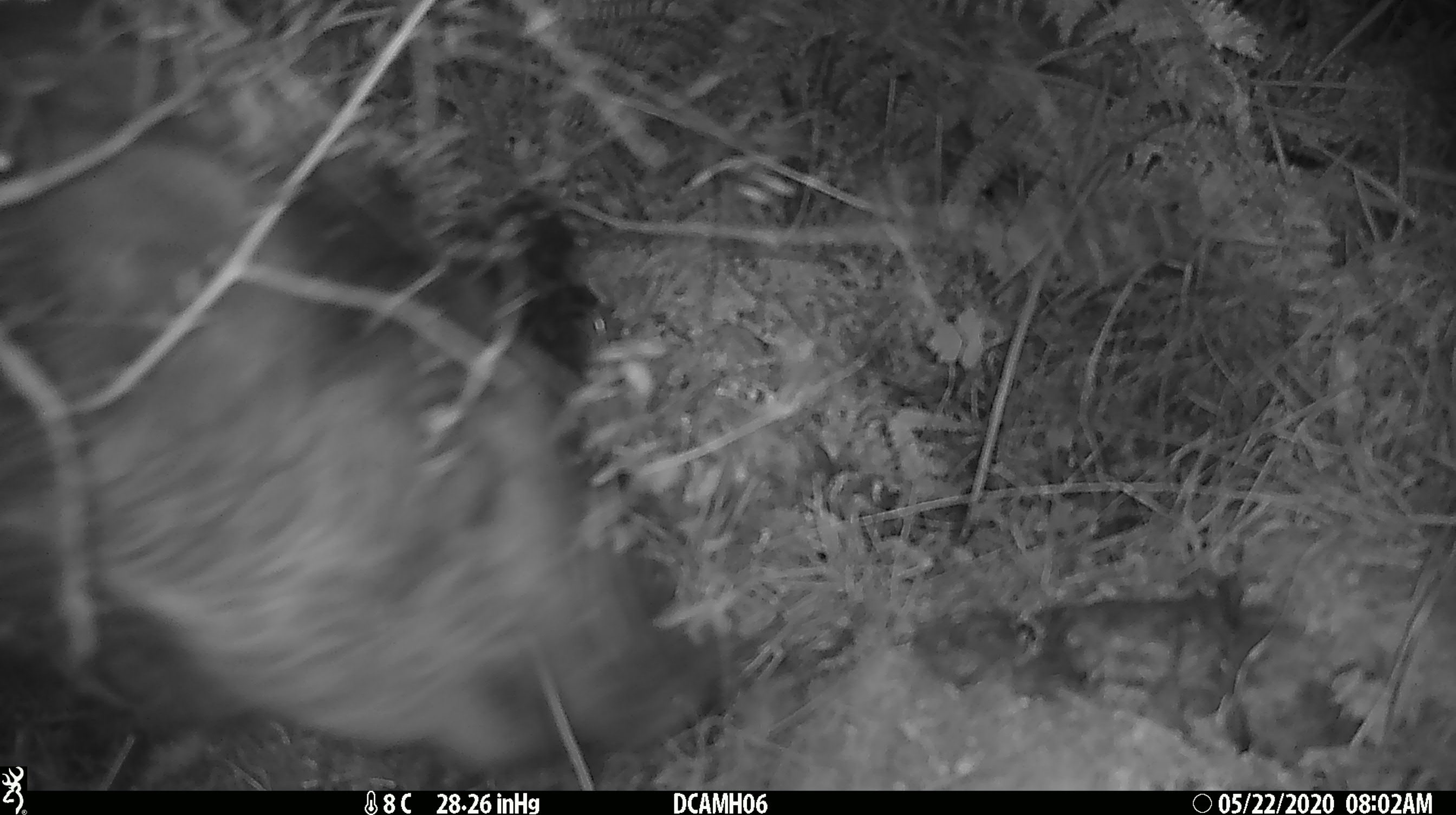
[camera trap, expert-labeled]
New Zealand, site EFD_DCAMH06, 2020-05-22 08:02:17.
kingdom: Animalia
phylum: Chordata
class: Mammalia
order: Artiodactyla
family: Suidae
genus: Sus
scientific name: Sus scrofa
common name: pig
Pig (Sus scrofa).